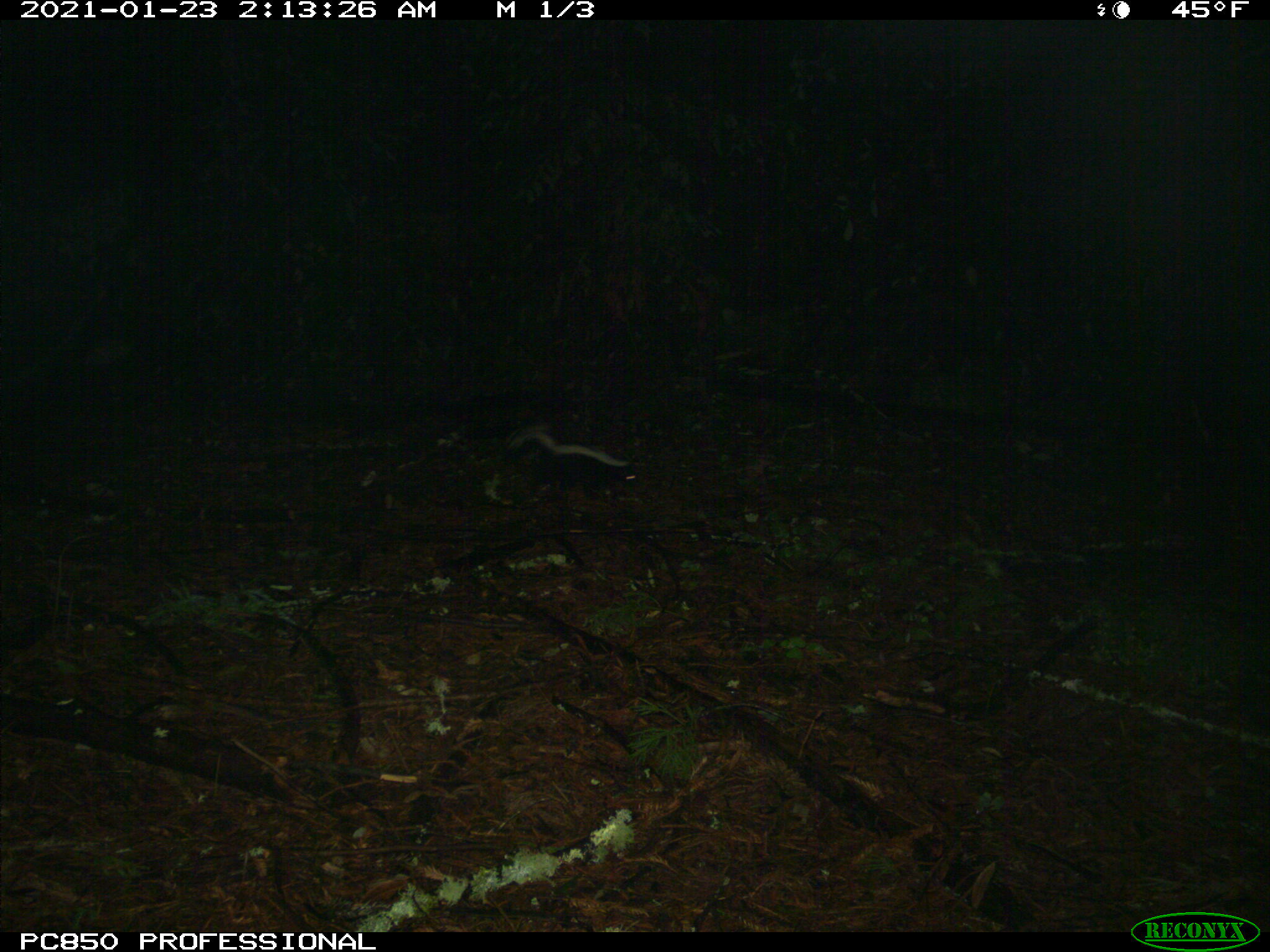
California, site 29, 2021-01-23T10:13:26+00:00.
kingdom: Animalia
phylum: Chordata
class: Mammalia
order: Carnivora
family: Mephitidae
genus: Mephitis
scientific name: Mephitis mephitis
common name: striped skunk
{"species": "striped skunk (Mephitis mephitis)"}